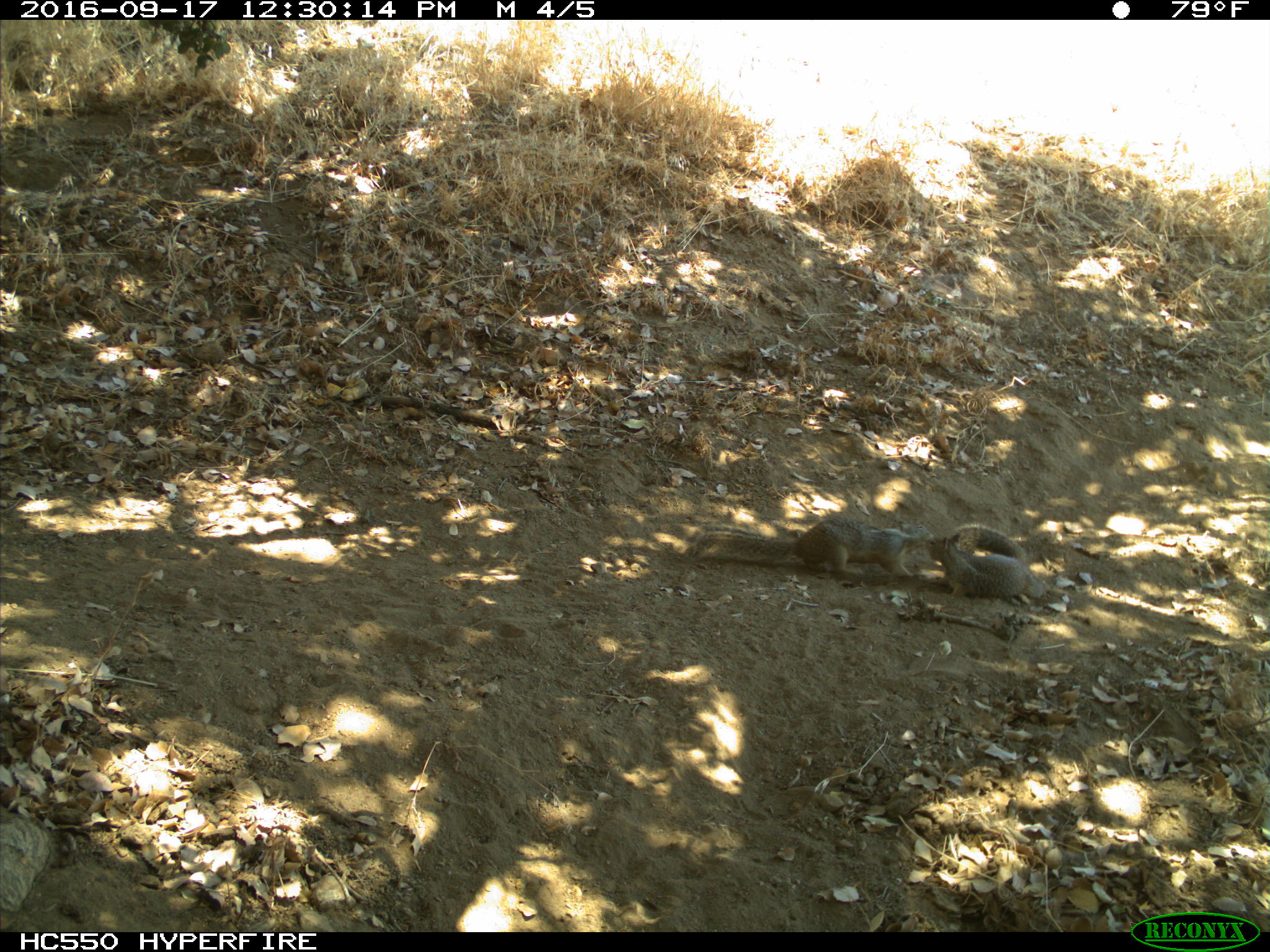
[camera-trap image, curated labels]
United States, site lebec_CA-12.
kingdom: Animalia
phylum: Chordata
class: Mammalia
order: Rodentia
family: Sciuridae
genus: Otospermophilus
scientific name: Otospermophilus beecheyi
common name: california ground squirrel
Otospermophilus beecheyi (california ground squirrel).